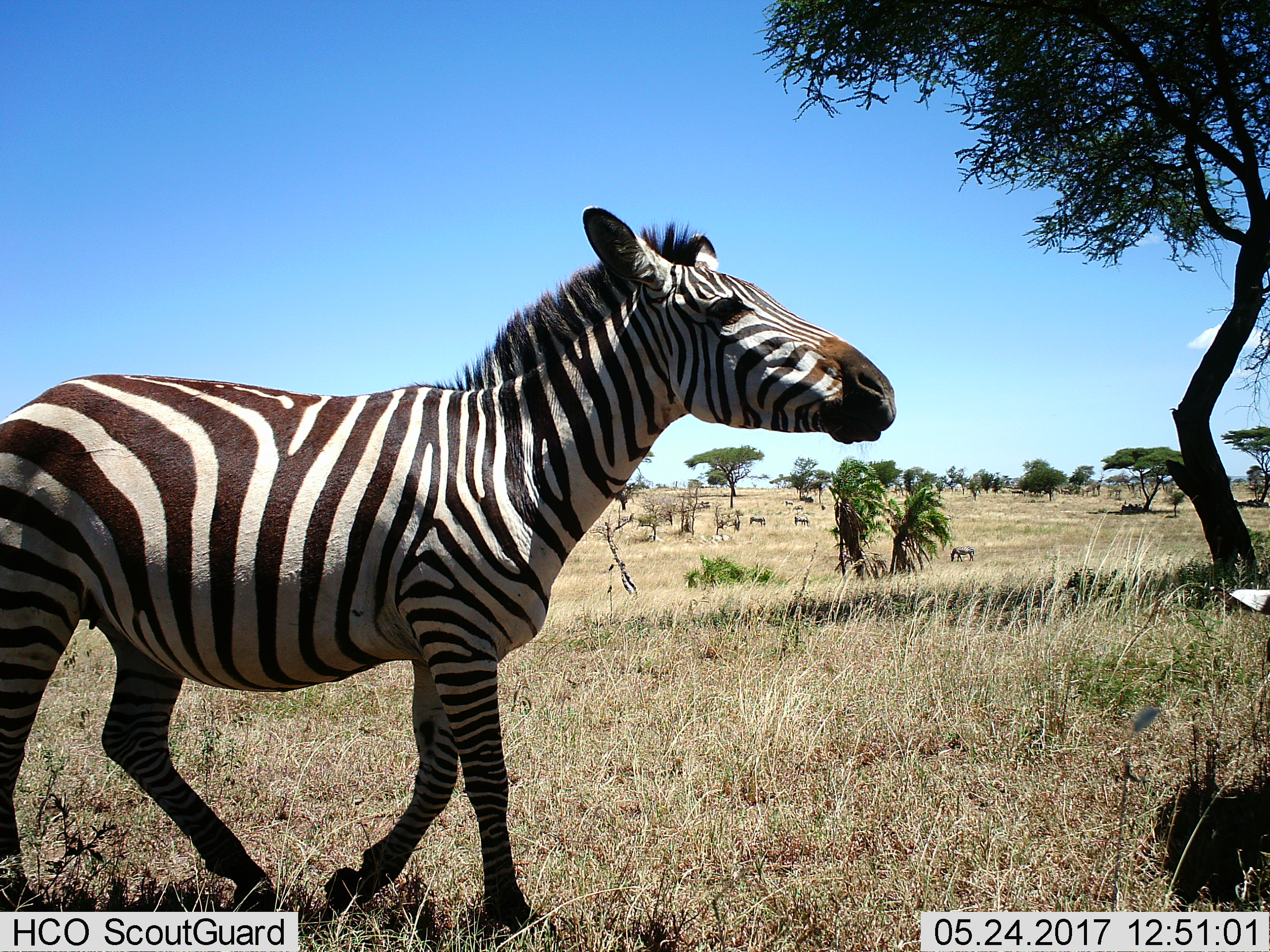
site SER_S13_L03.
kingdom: Animalia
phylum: Chordata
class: Mammalia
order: Perissodactyla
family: Equidae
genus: Equus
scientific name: Equus quagga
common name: plains zebra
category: zebraplains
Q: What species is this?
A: Zebraplains (plains zebra) (Equus quagga).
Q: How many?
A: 5.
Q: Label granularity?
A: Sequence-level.